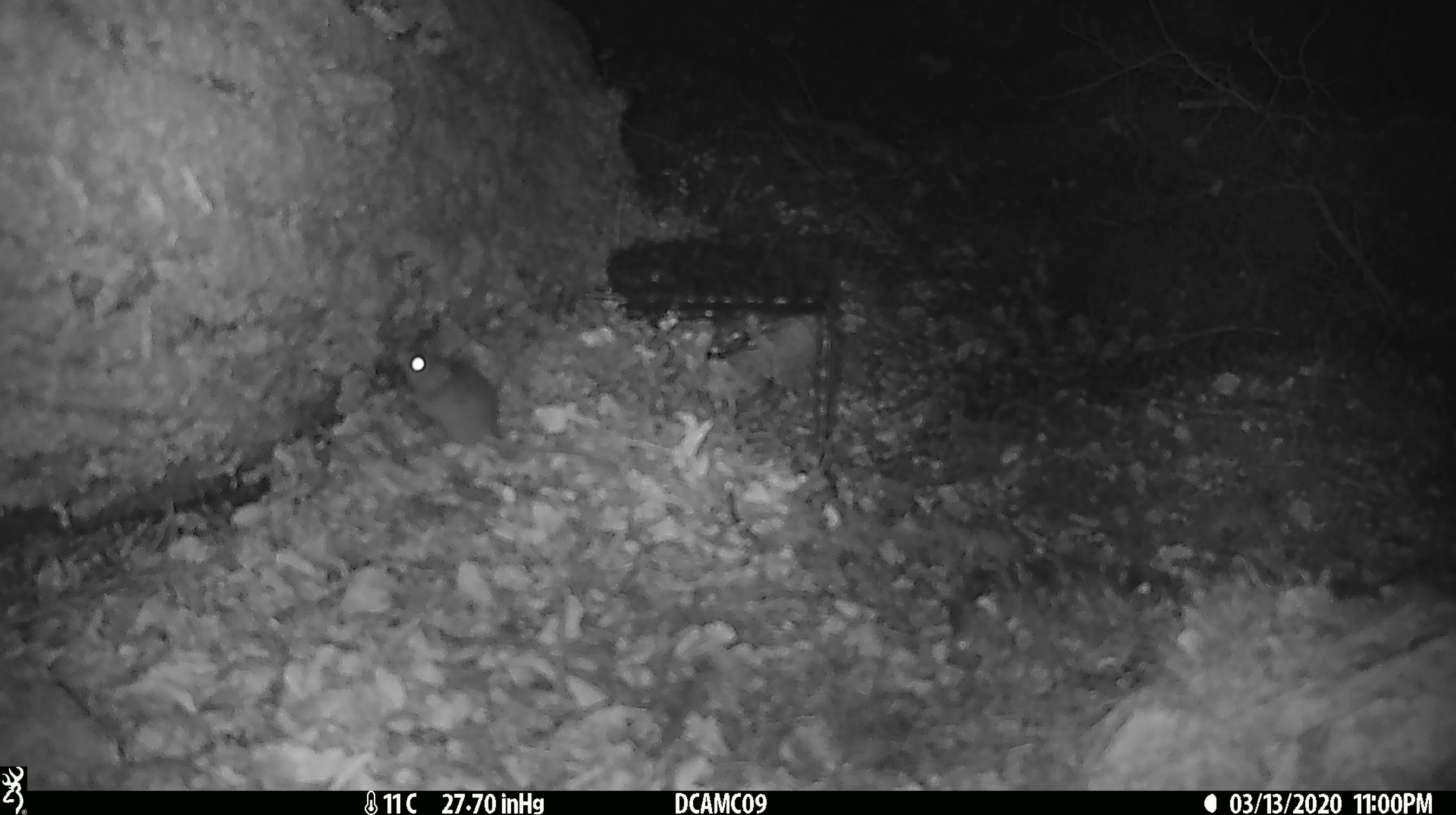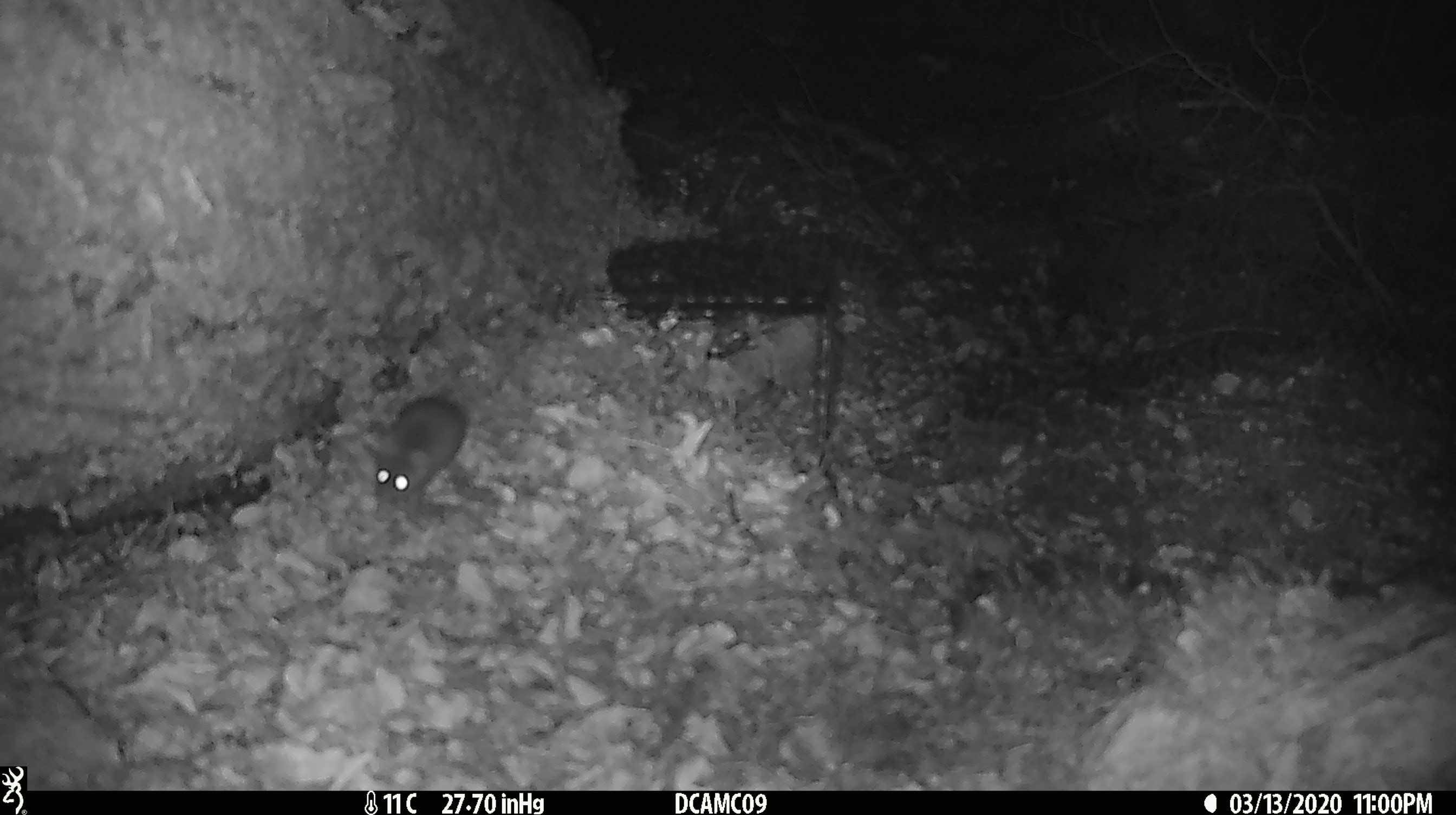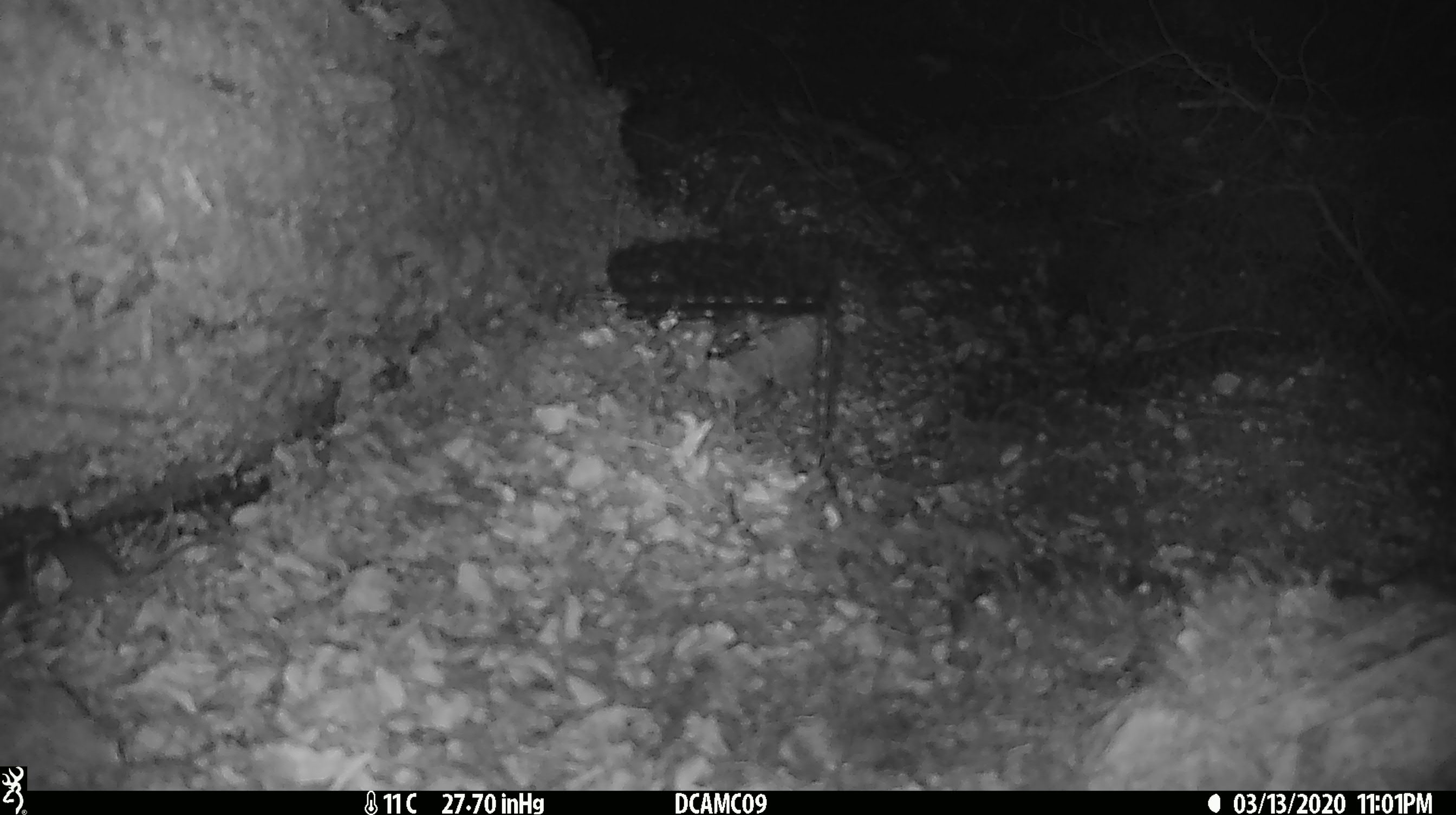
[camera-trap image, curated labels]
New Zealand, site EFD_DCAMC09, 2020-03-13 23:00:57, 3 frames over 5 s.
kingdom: Animalia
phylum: Chordata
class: Mammalia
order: Rodentia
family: Muridae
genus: Mus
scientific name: Mus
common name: mouse